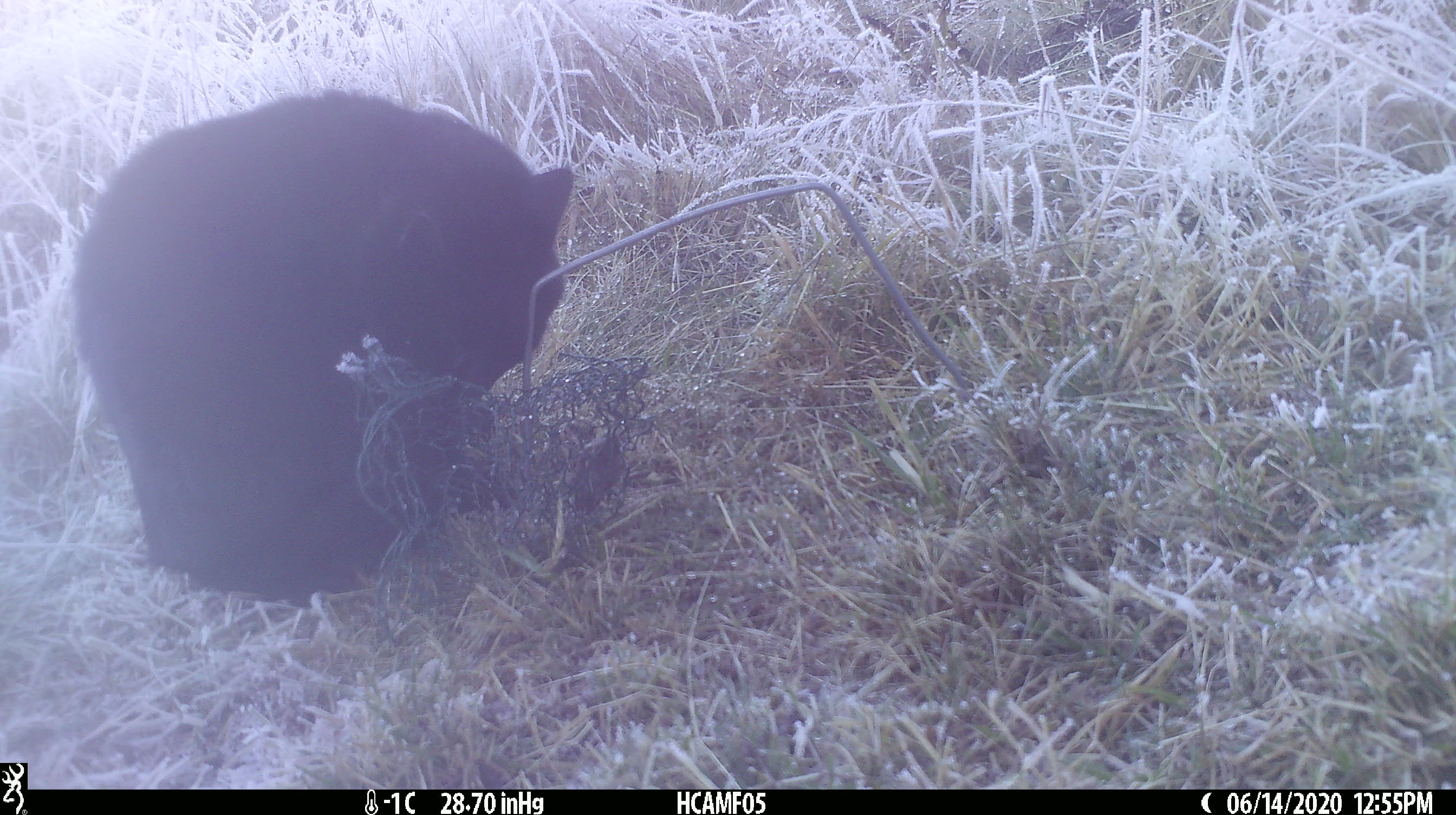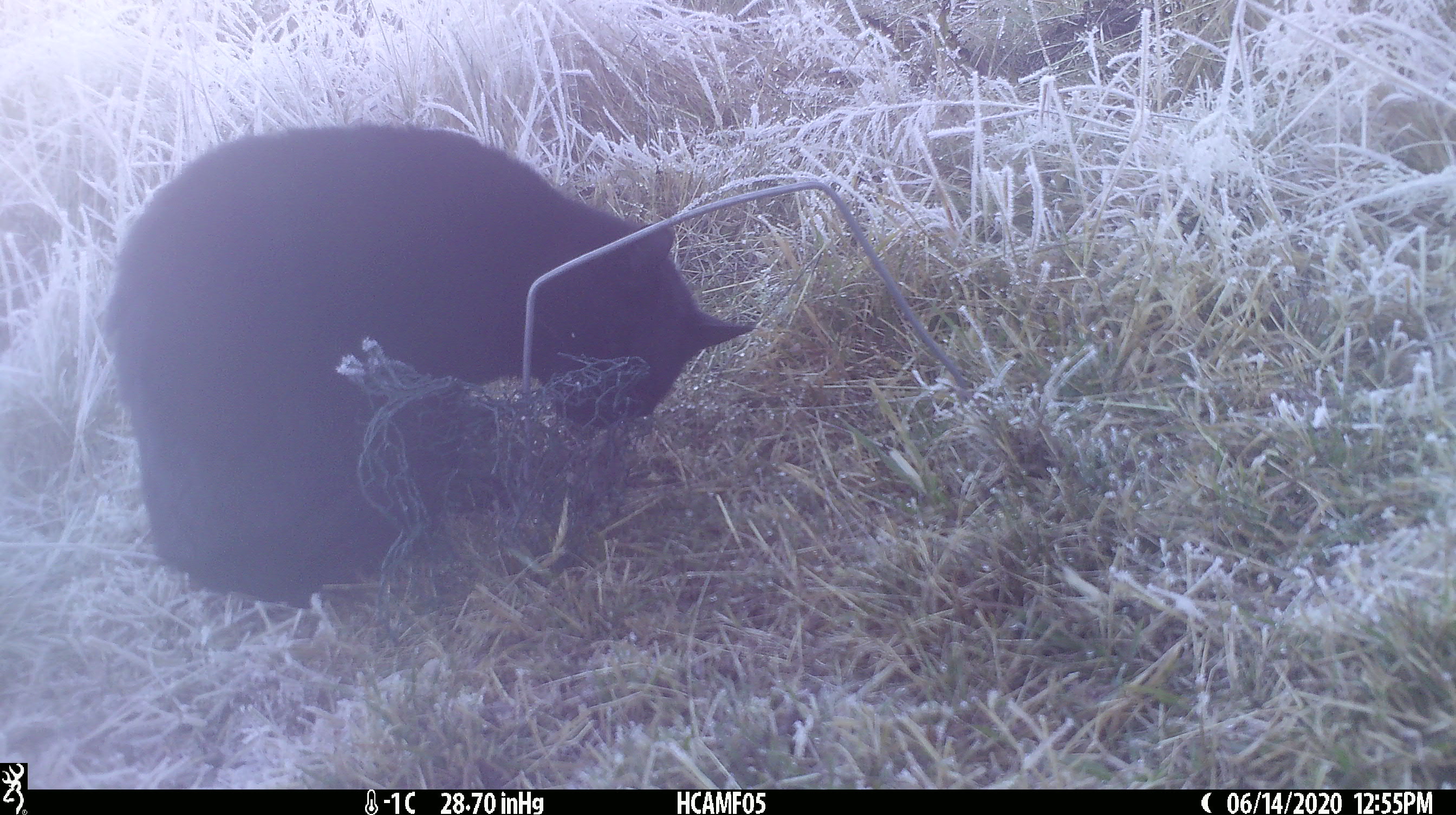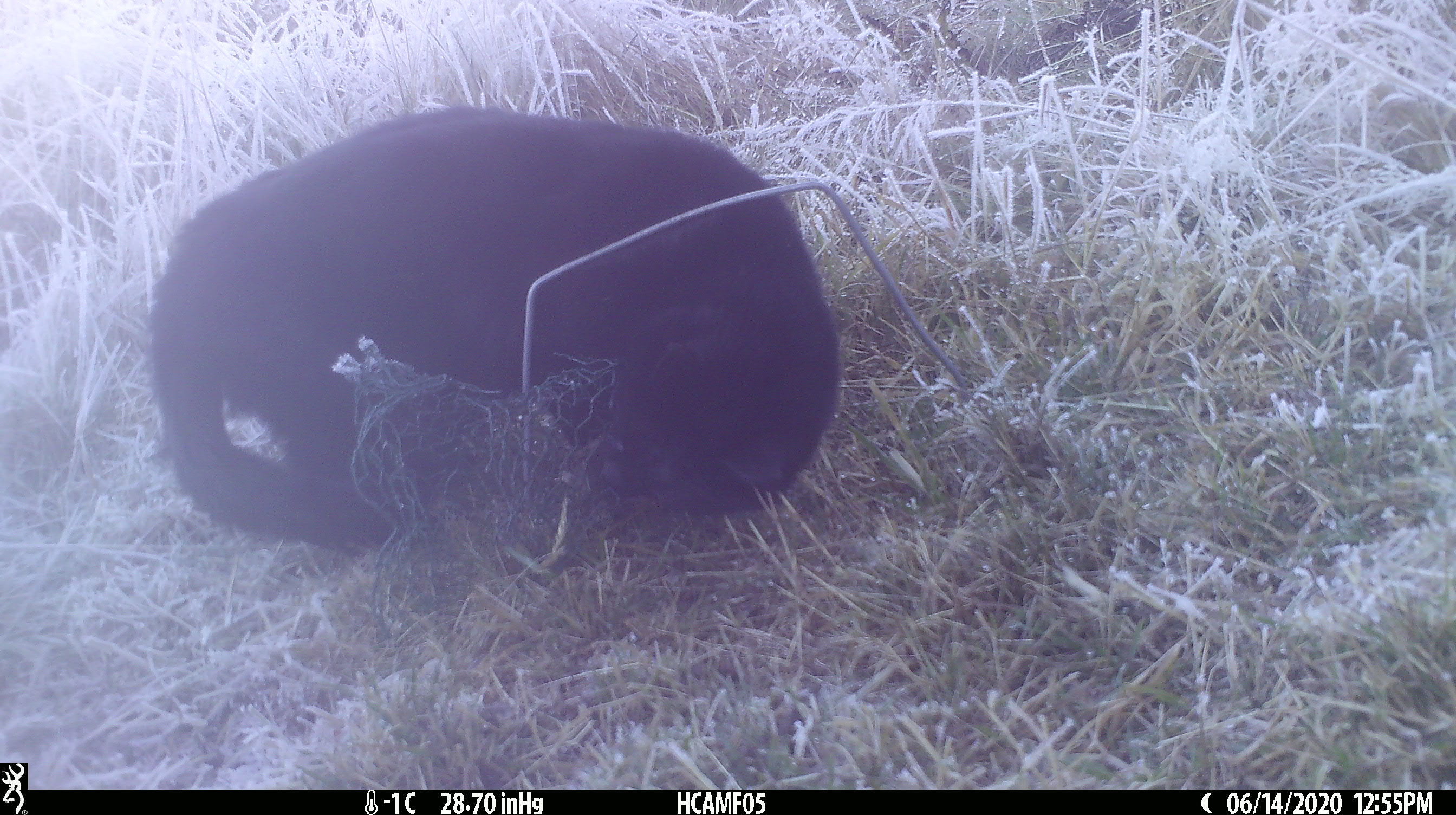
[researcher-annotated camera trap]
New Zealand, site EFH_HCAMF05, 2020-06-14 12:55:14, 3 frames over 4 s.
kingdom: Animalia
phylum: Chordata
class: Mammalia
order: Carnivora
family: Felidae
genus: Felis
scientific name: Felis catus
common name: domestic cat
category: cat